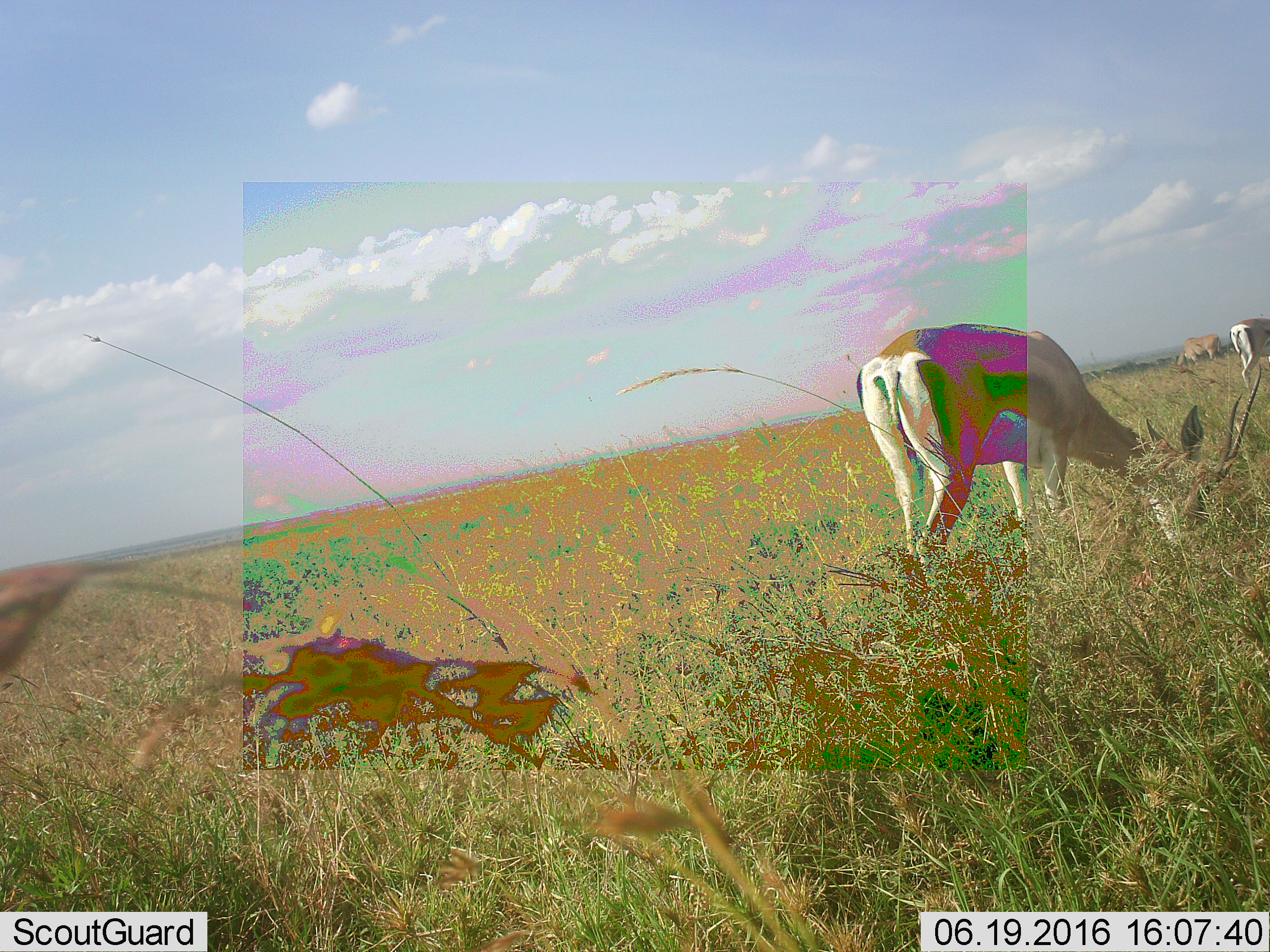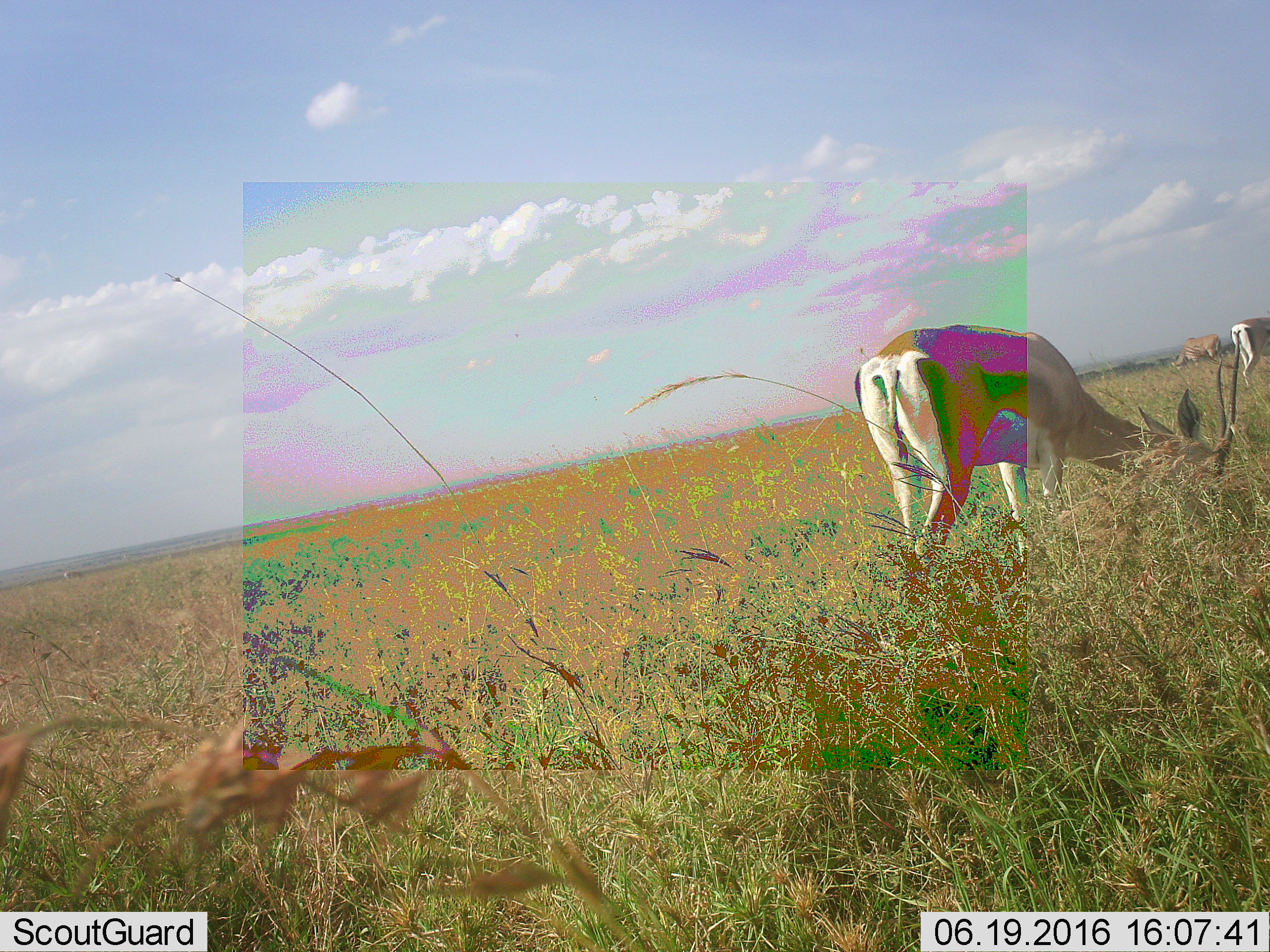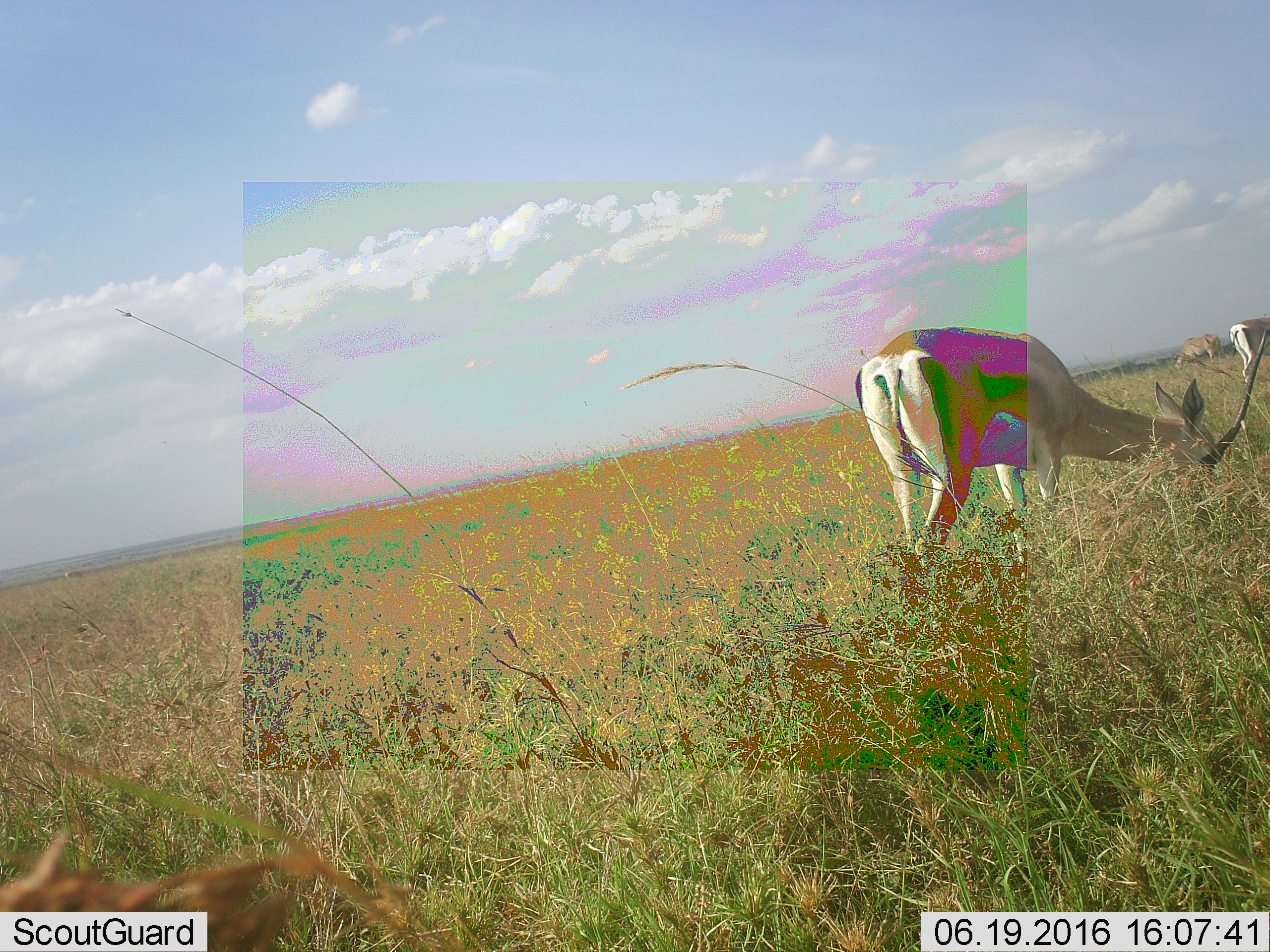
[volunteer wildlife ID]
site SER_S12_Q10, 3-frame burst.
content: unidentified animal